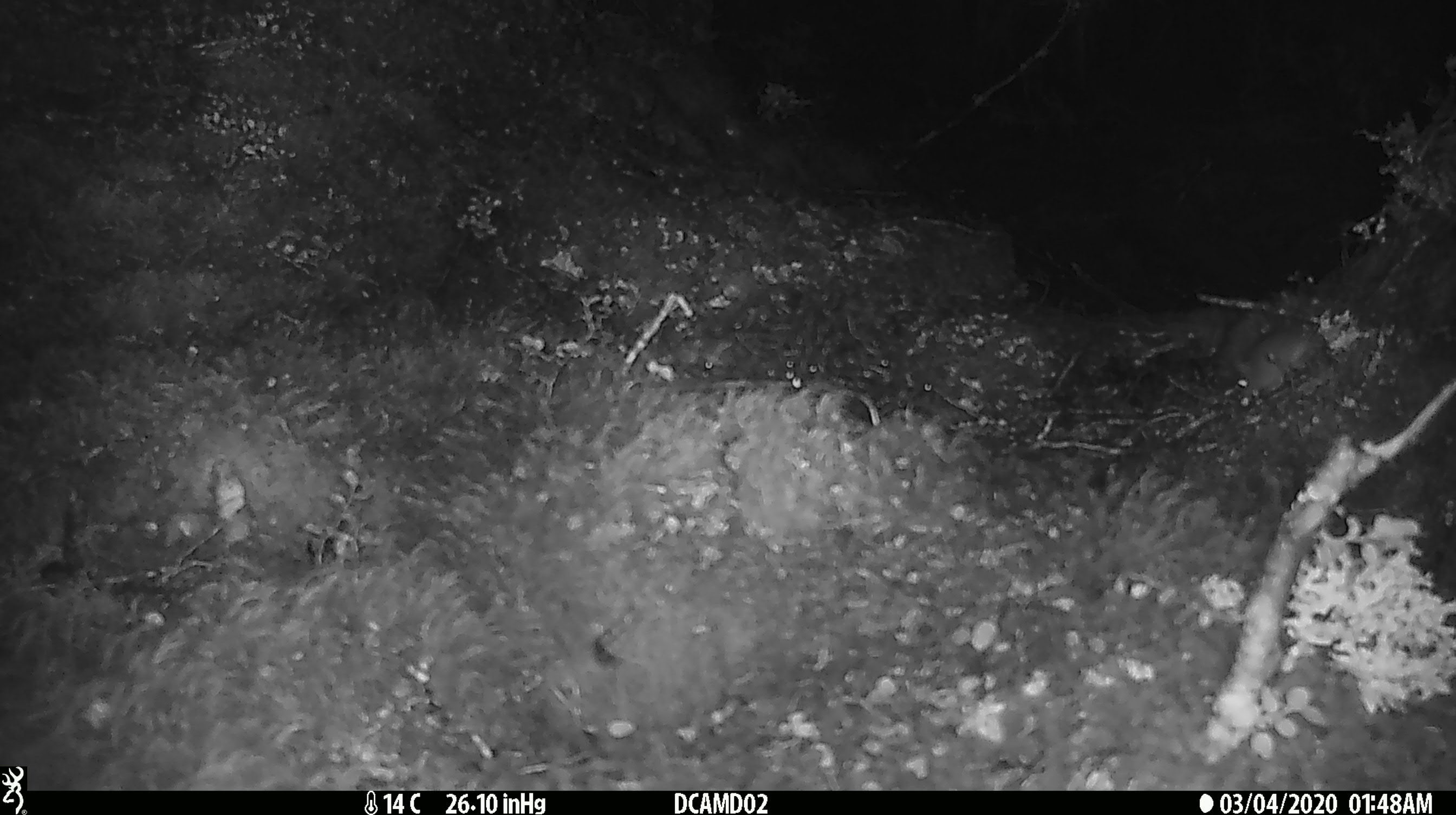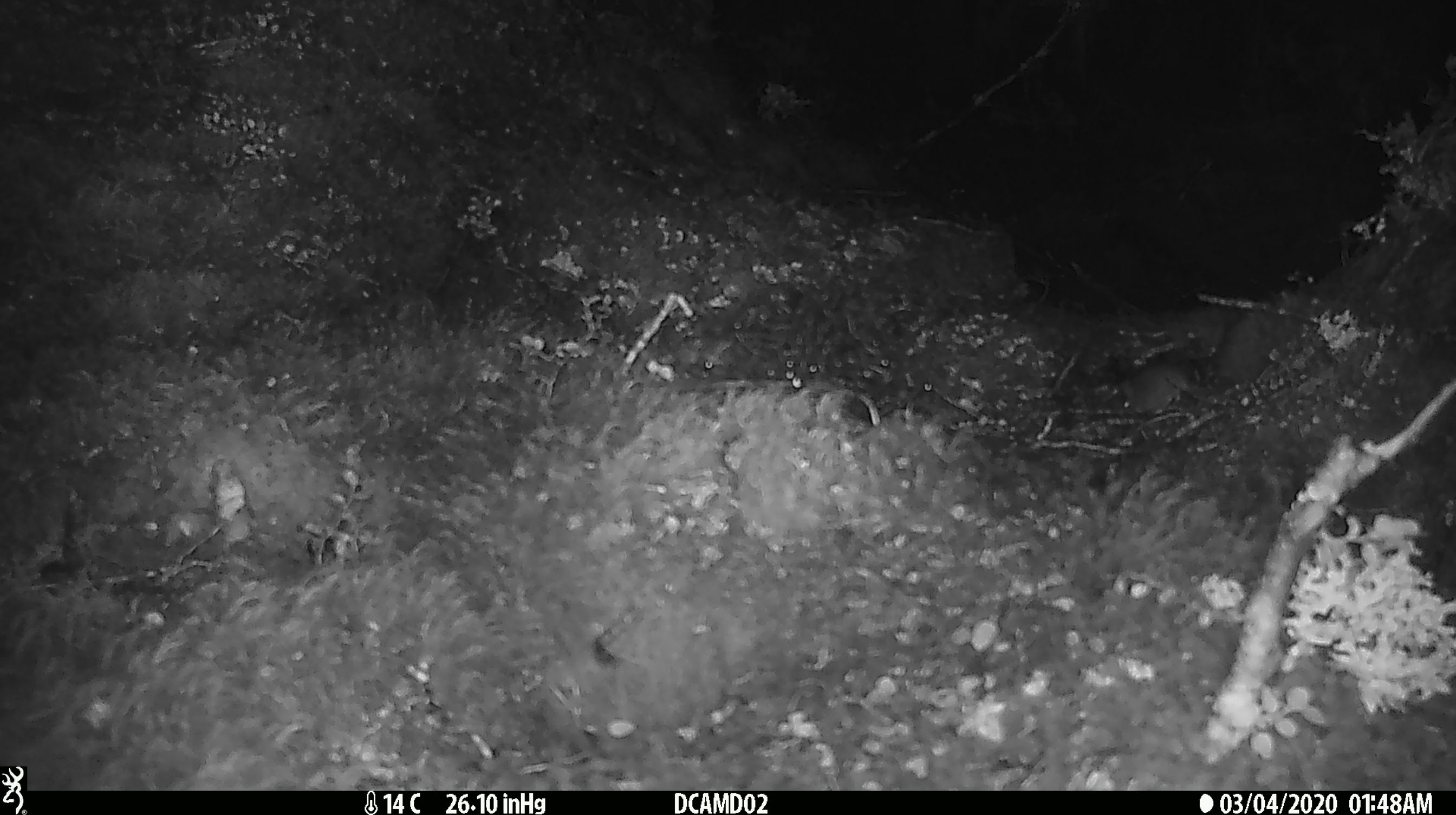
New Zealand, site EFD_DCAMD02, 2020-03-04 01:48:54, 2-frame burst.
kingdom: Animalia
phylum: Chordata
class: Mammalia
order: Rodentia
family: Muridae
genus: Mus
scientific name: Mus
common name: mouse